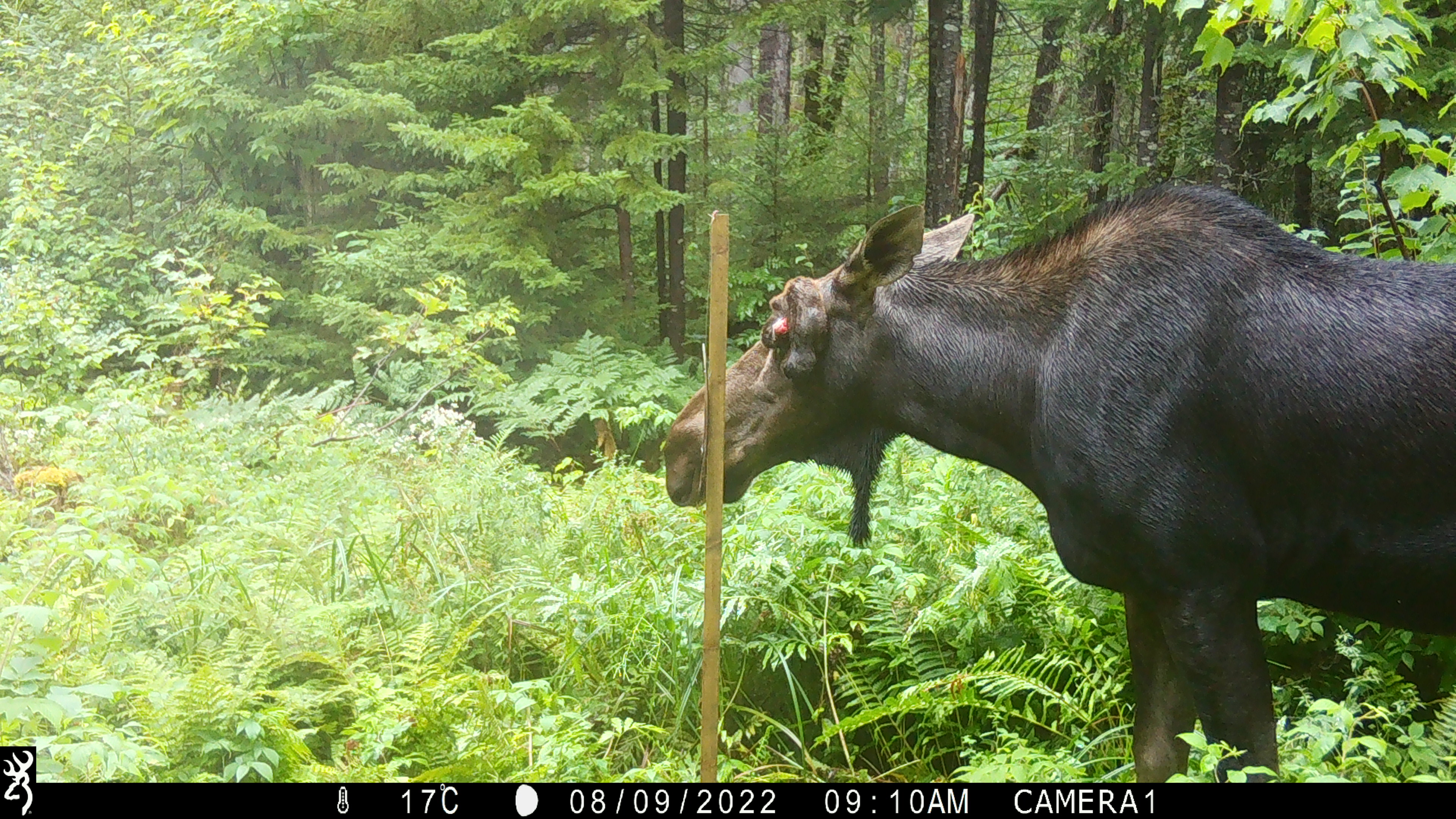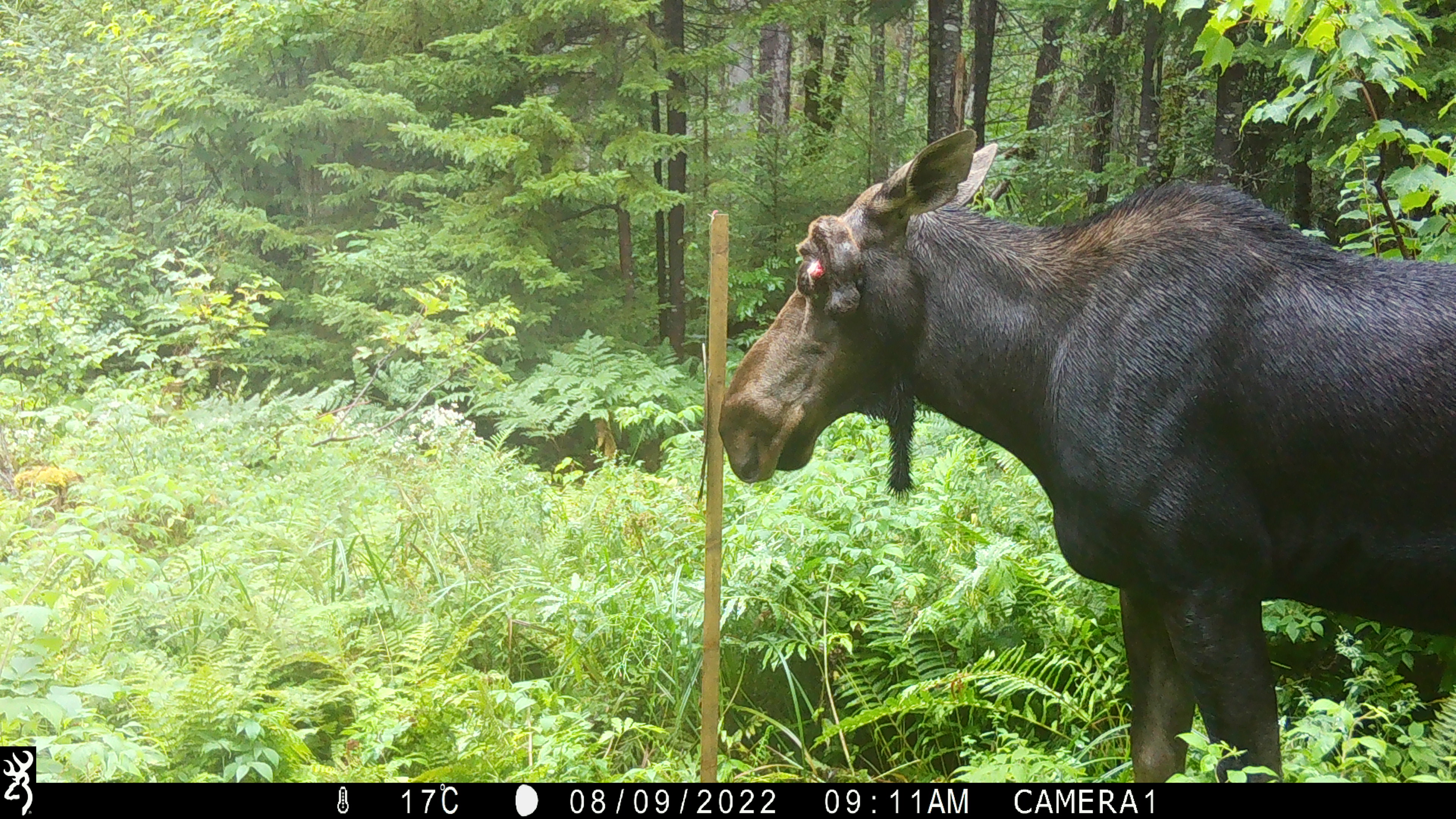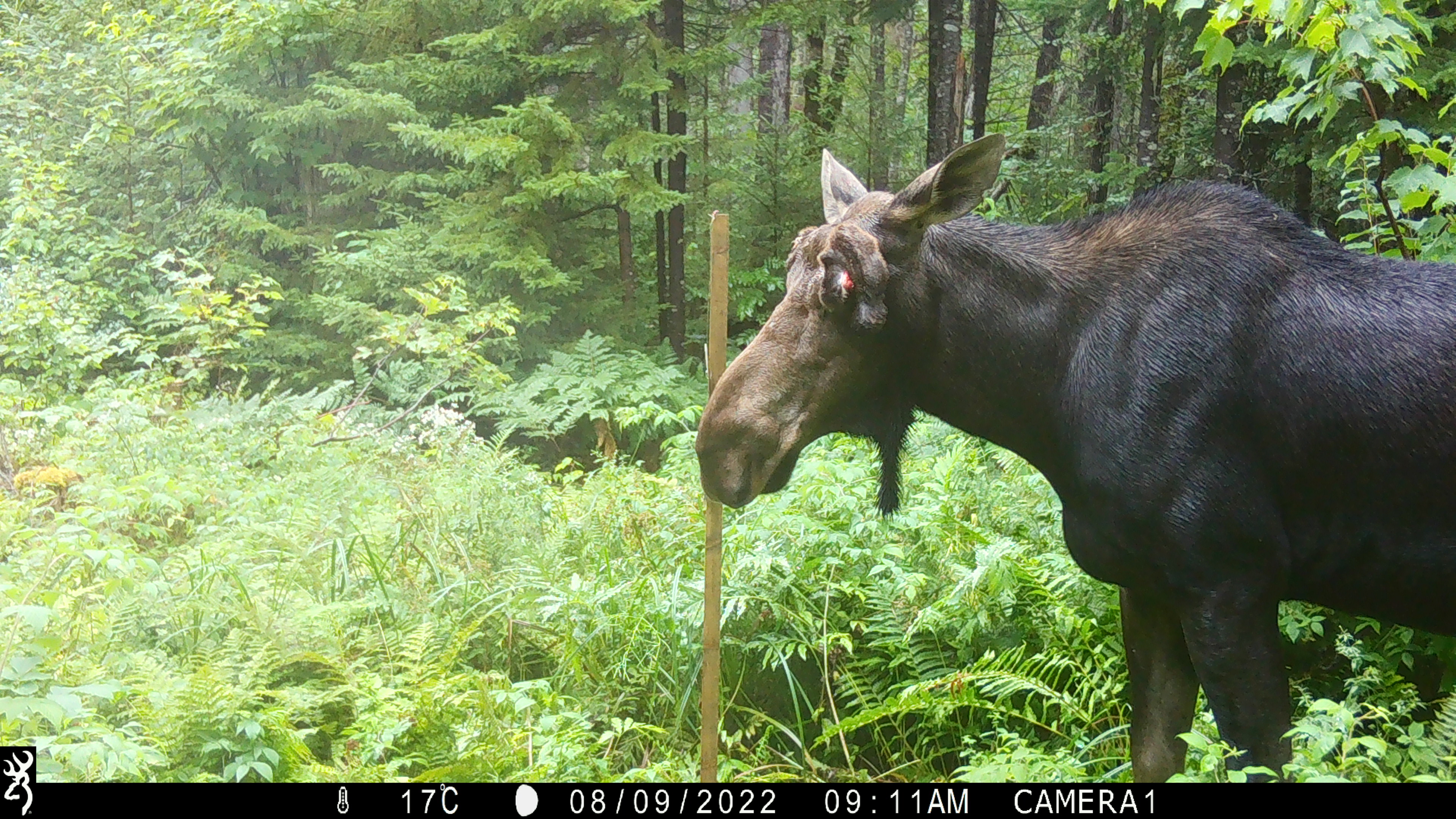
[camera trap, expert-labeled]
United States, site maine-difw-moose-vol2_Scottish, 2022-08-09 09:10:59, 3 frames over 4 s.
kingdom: Animalia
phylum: Chordata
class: Mammalia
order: Artiodactyla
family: Cervidae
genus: Alces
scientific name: Alces alces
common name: moose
Moose (Alces alces).